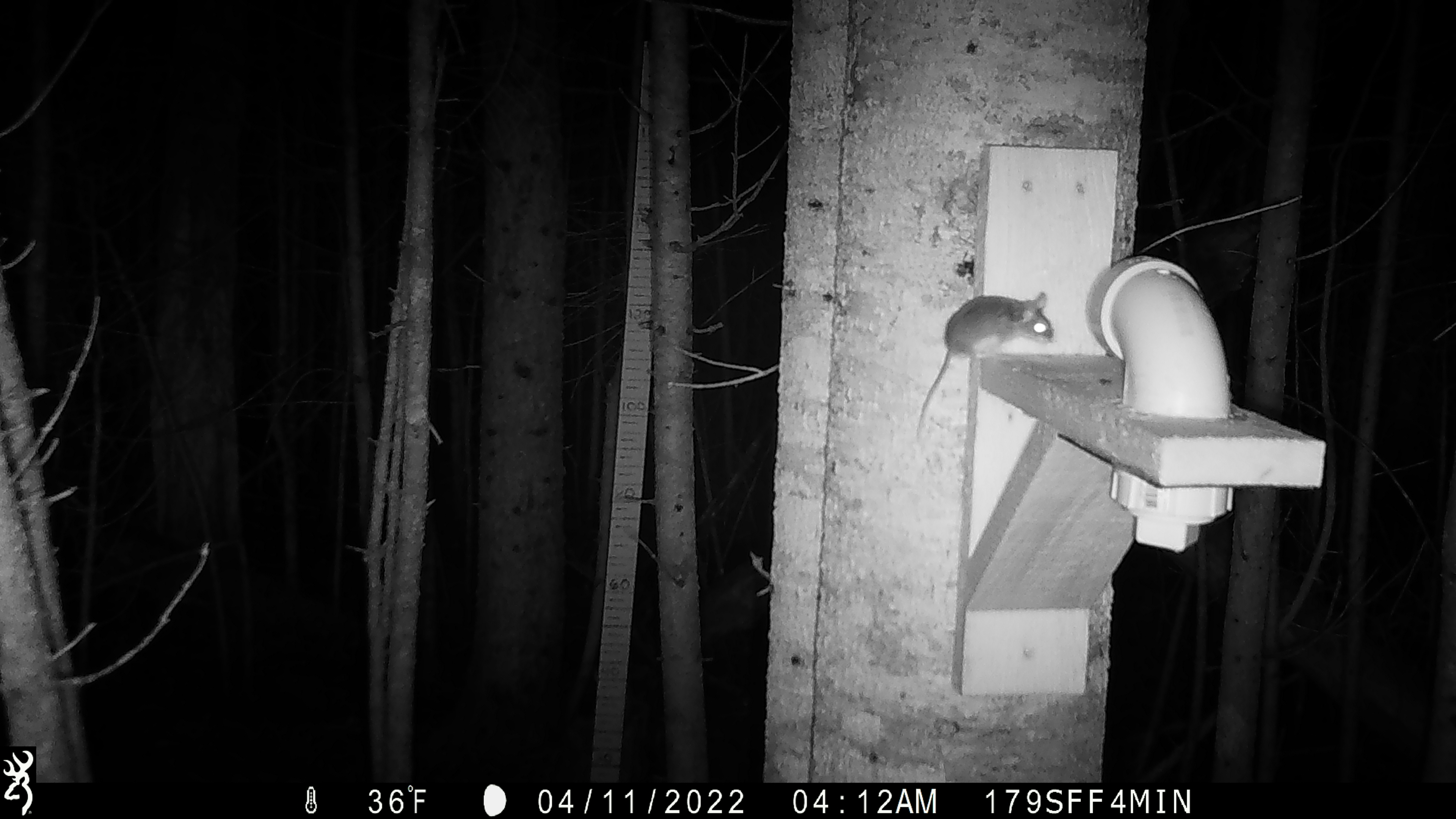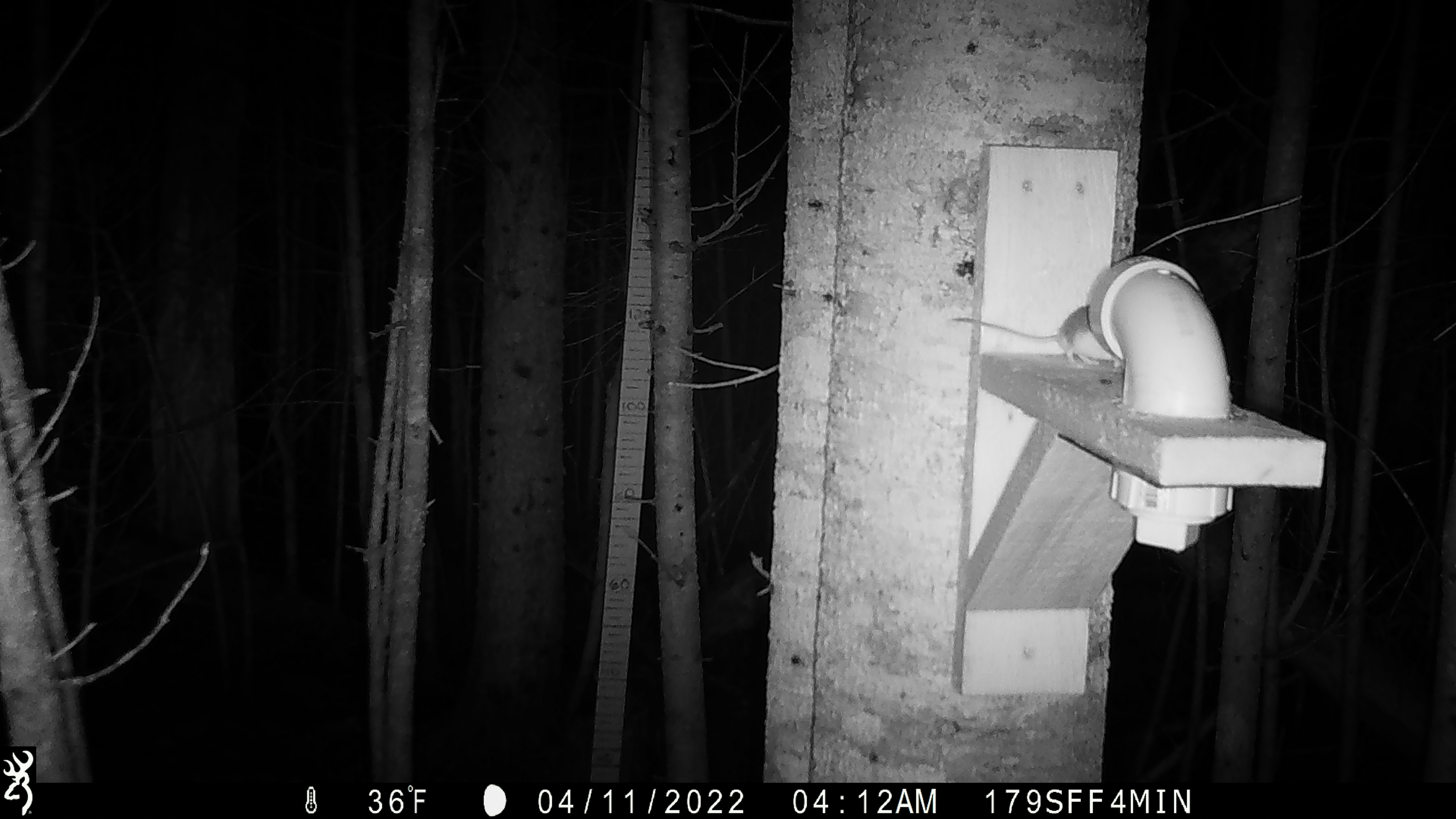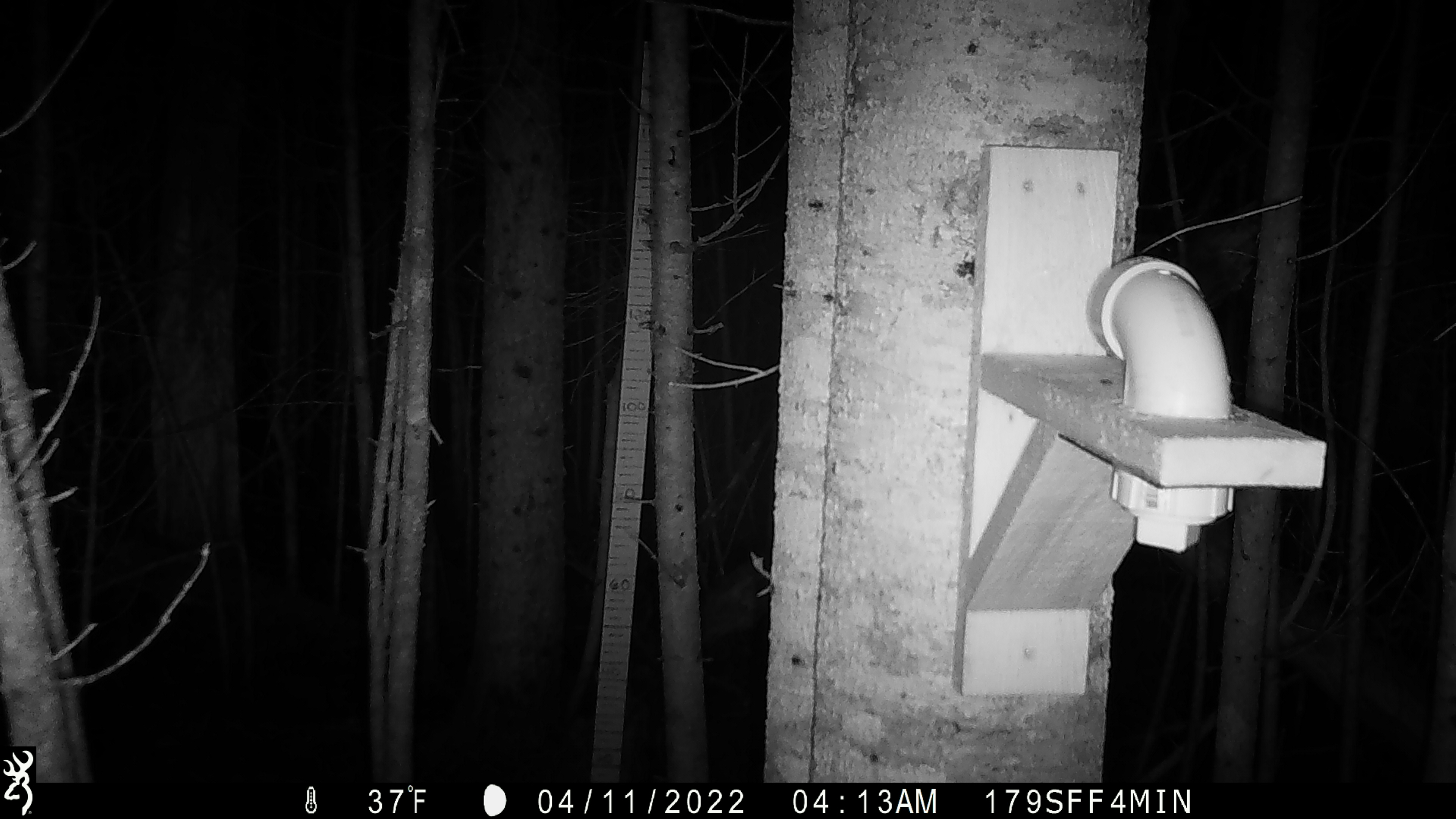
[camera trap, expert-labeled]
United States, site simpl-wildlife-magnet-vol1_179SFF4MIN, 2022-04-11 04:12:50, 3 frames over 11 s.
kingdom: Animalia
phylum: Chordata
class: Mammalia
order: Rodentia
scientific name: Rodentia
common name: mouse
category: mouse sp.